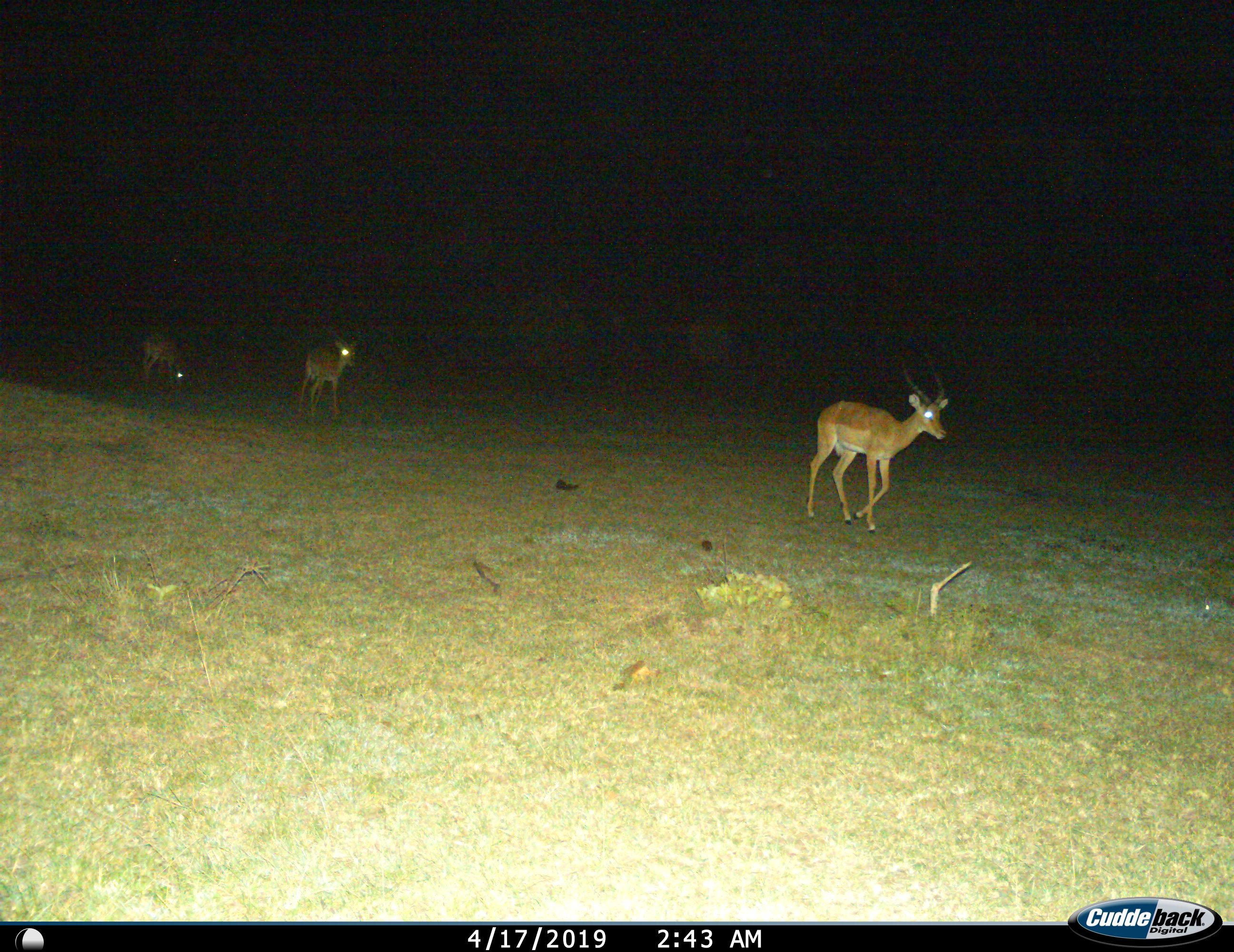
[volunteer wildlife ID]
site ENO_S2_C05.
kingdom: Animalia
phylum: Chordata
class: Mammalia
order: Artiodactyla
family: Bovidae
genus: Aepyceros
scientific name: Aepyceros melampus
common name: impala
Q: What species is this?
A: Impala (Aepyceros melampus).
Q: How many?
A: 3.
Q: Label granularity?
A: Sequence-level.